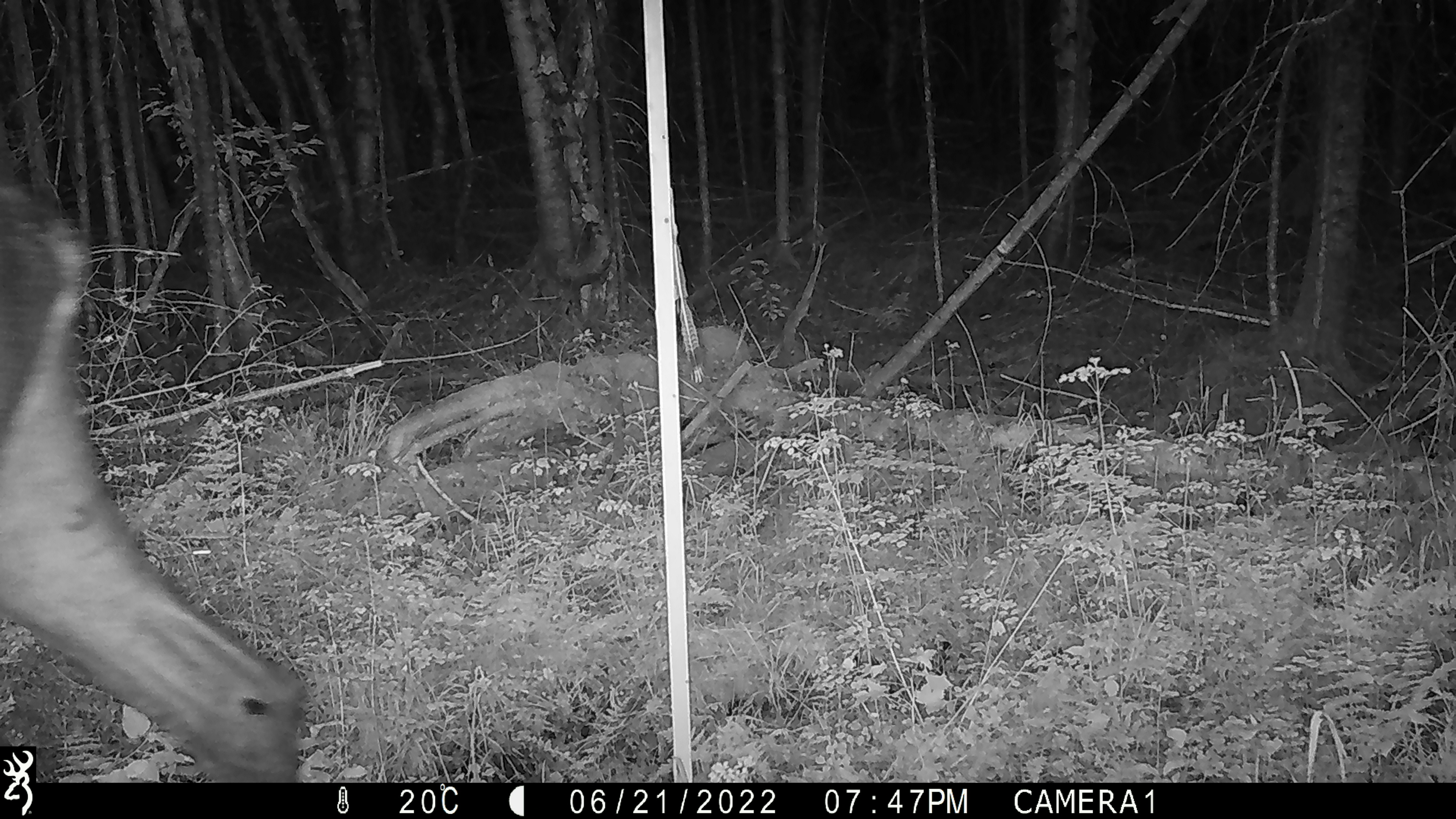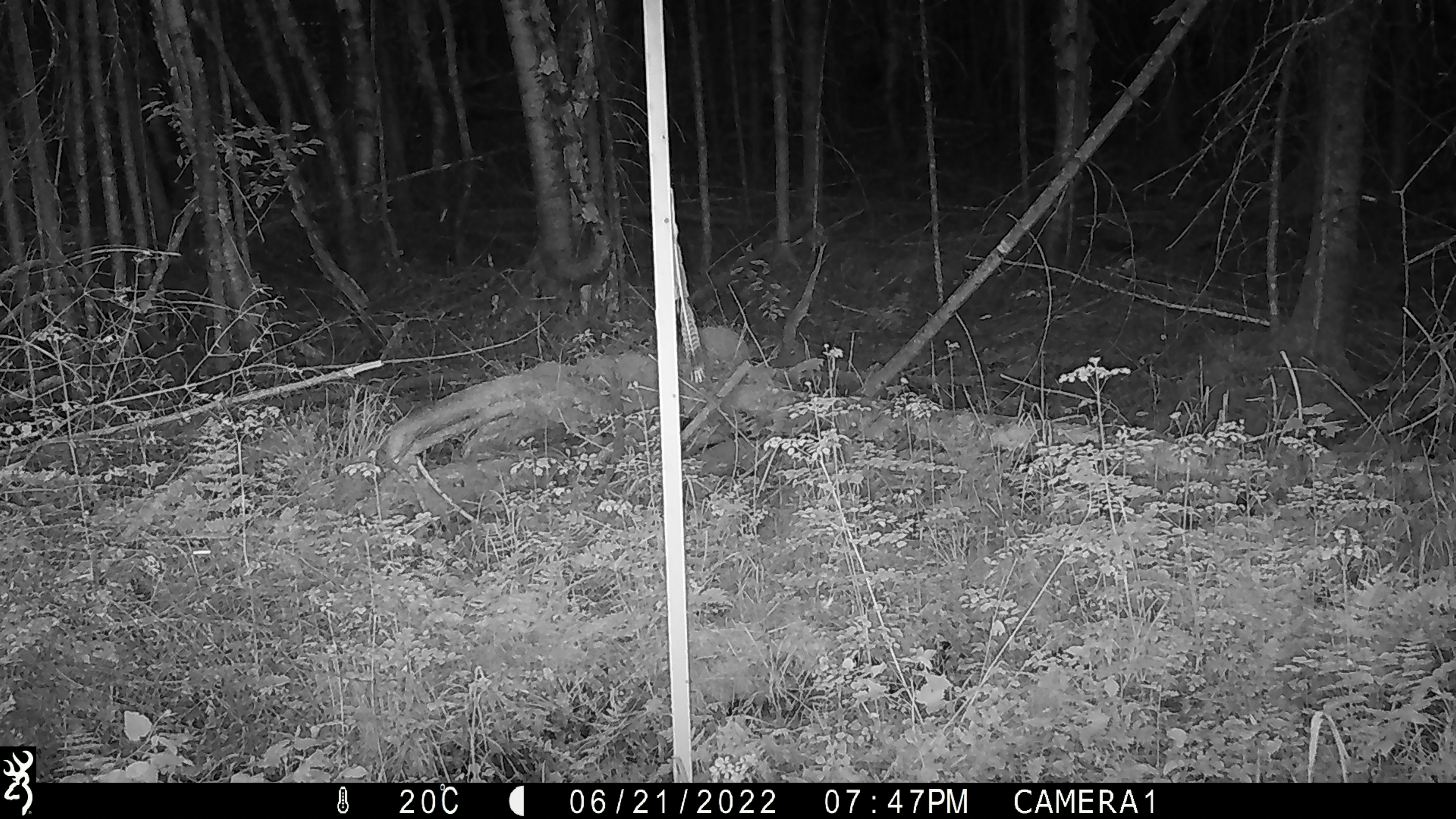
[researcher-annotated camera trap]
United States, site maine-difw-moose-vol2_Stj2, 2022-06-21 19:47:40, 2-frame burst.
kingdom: Animalia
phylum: Chordata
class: Mammalia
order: Artiodactyla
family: Cervidae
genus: Alces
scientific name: Alces alces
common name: moose